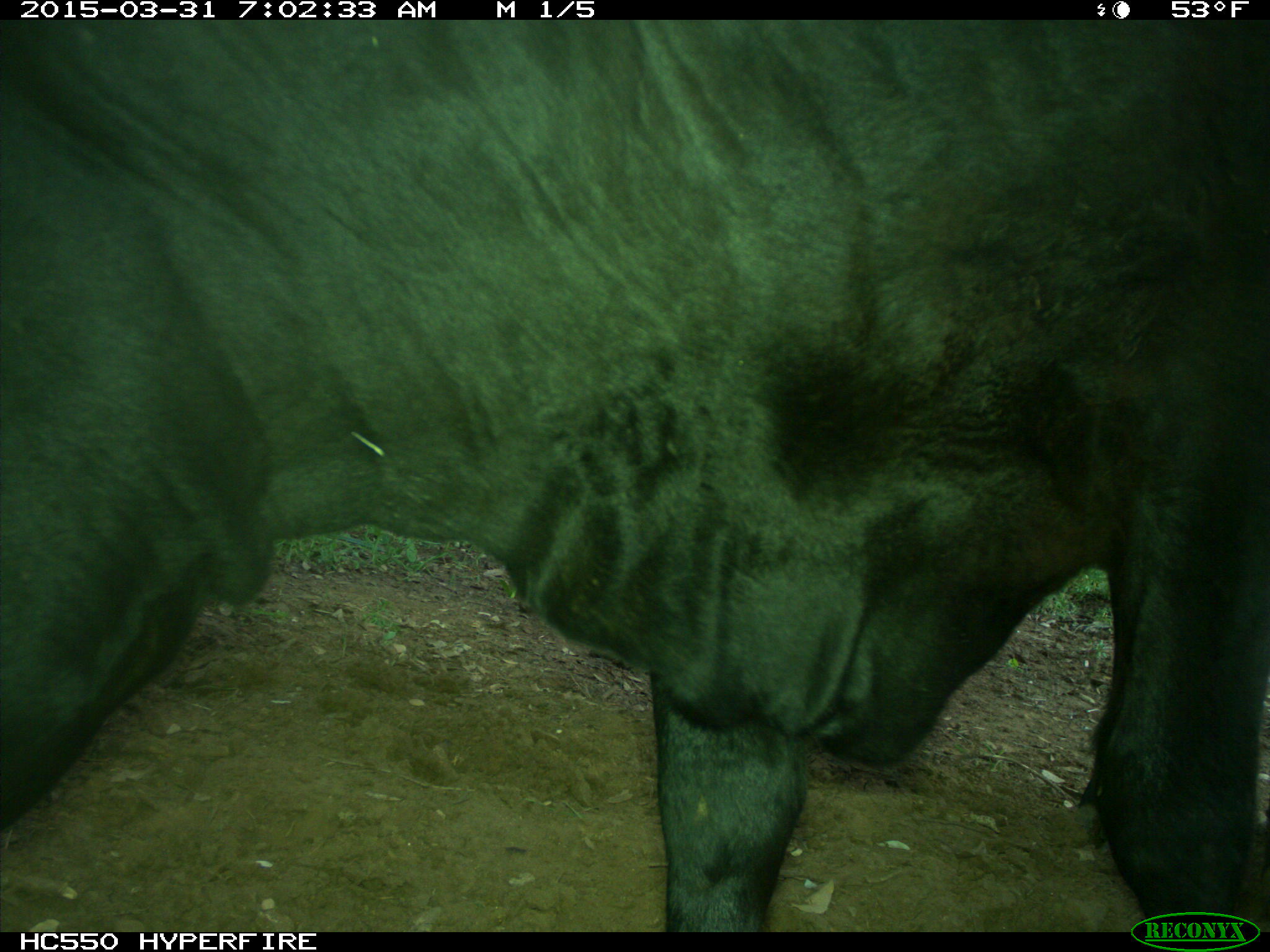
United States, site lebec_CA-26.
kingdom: Animalia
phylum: Chordata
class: Mammalia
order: Artiodactyla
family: Bovidae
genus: Bos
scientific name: Bos taurus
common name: domestic cow